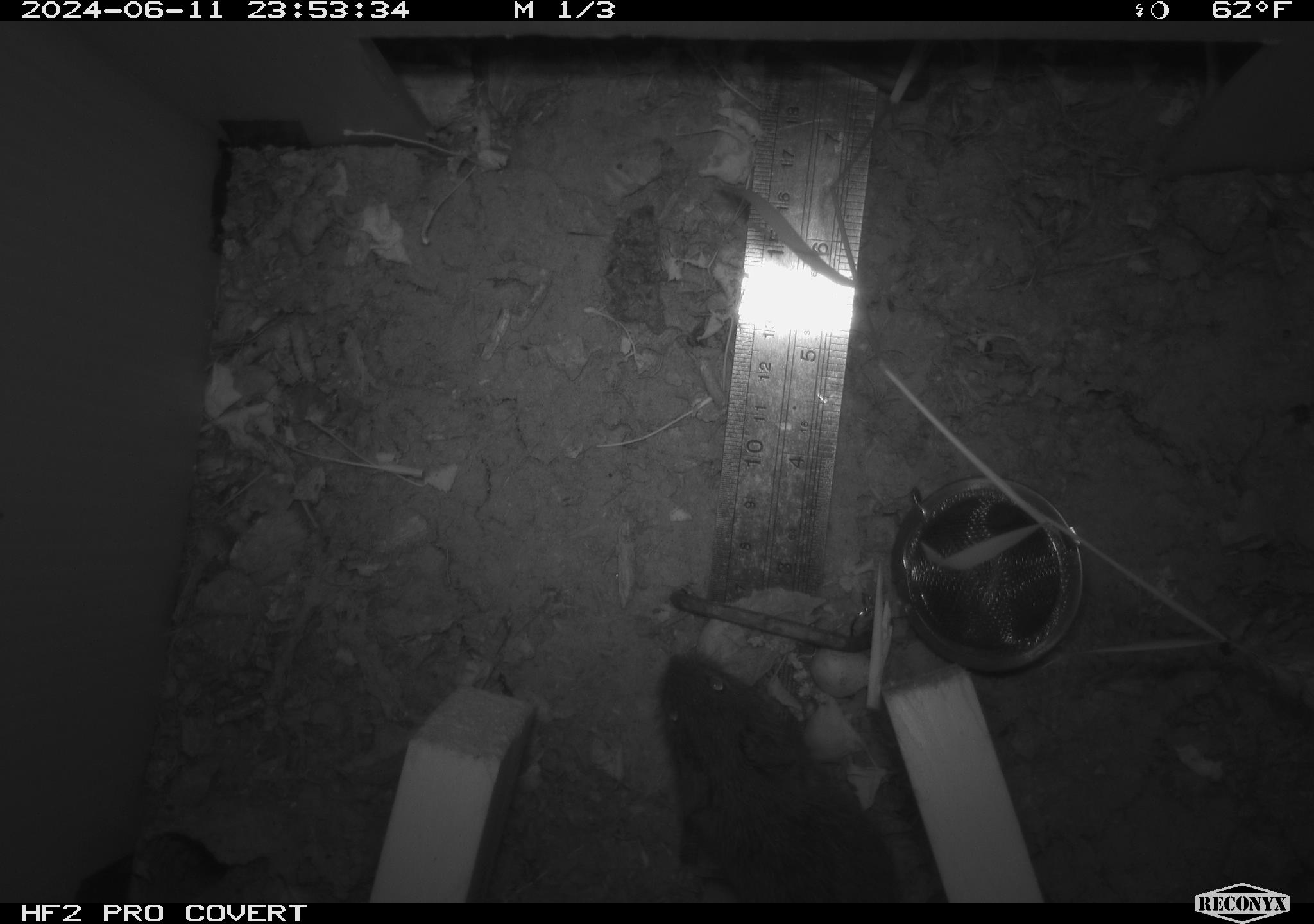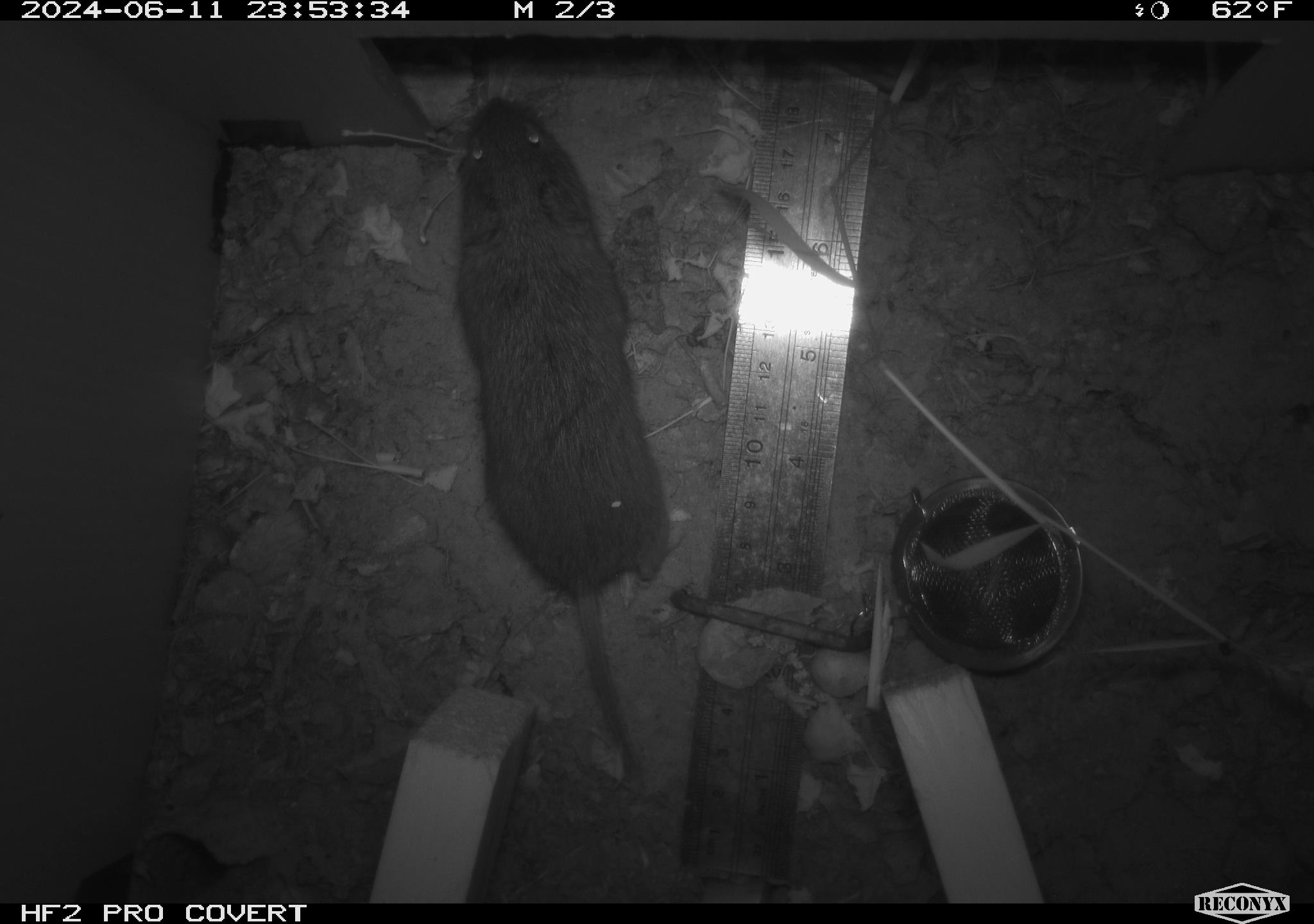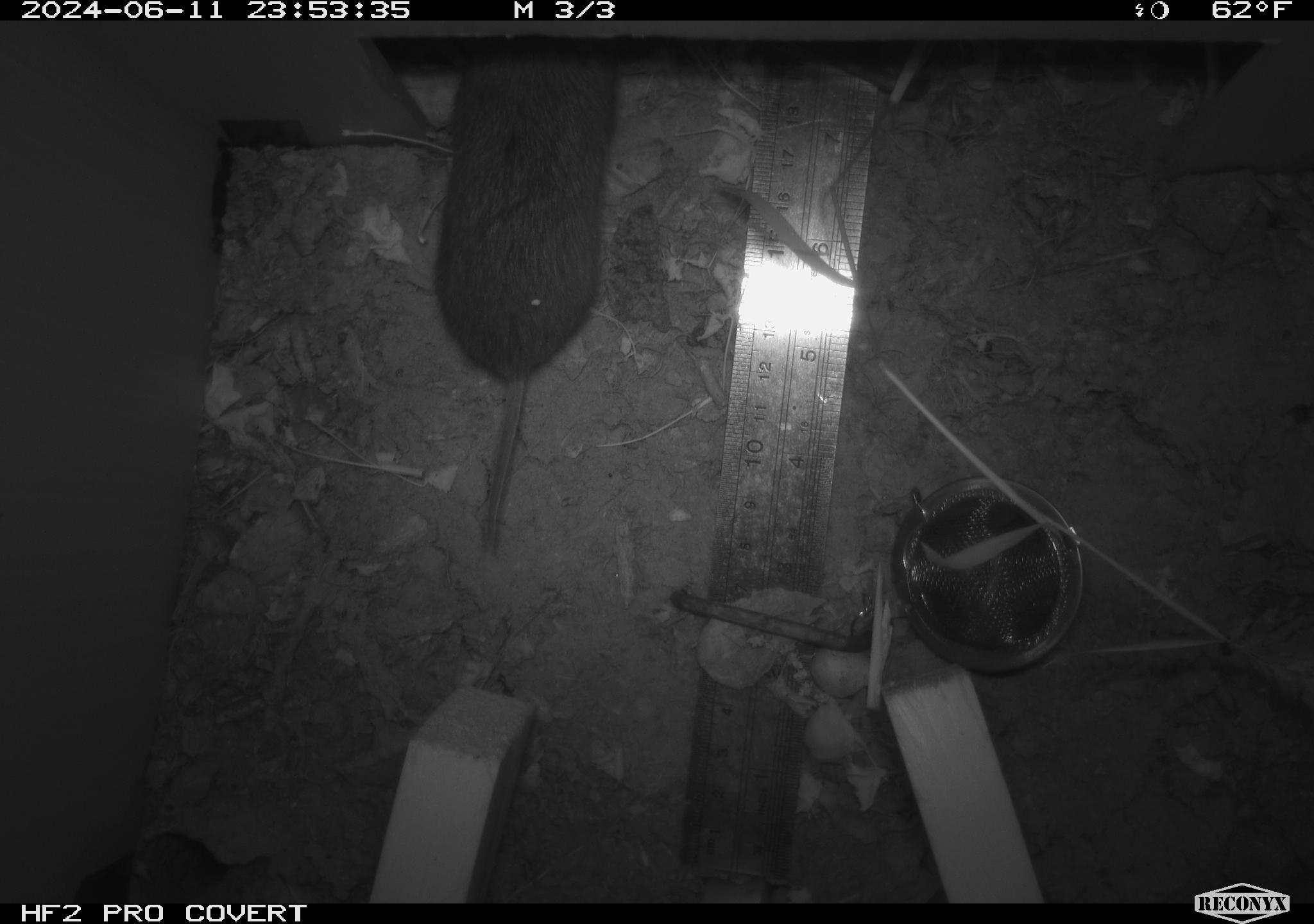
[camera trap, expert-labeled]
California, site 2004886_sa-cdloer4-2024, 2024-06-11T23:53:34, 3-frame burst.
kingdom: Animalia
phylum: Chordata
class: Mammalia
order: Rodentia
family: Cricetidae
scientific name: Arvicolinae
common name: voles, lemmings, and muskrats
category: arvicolinae subfamily